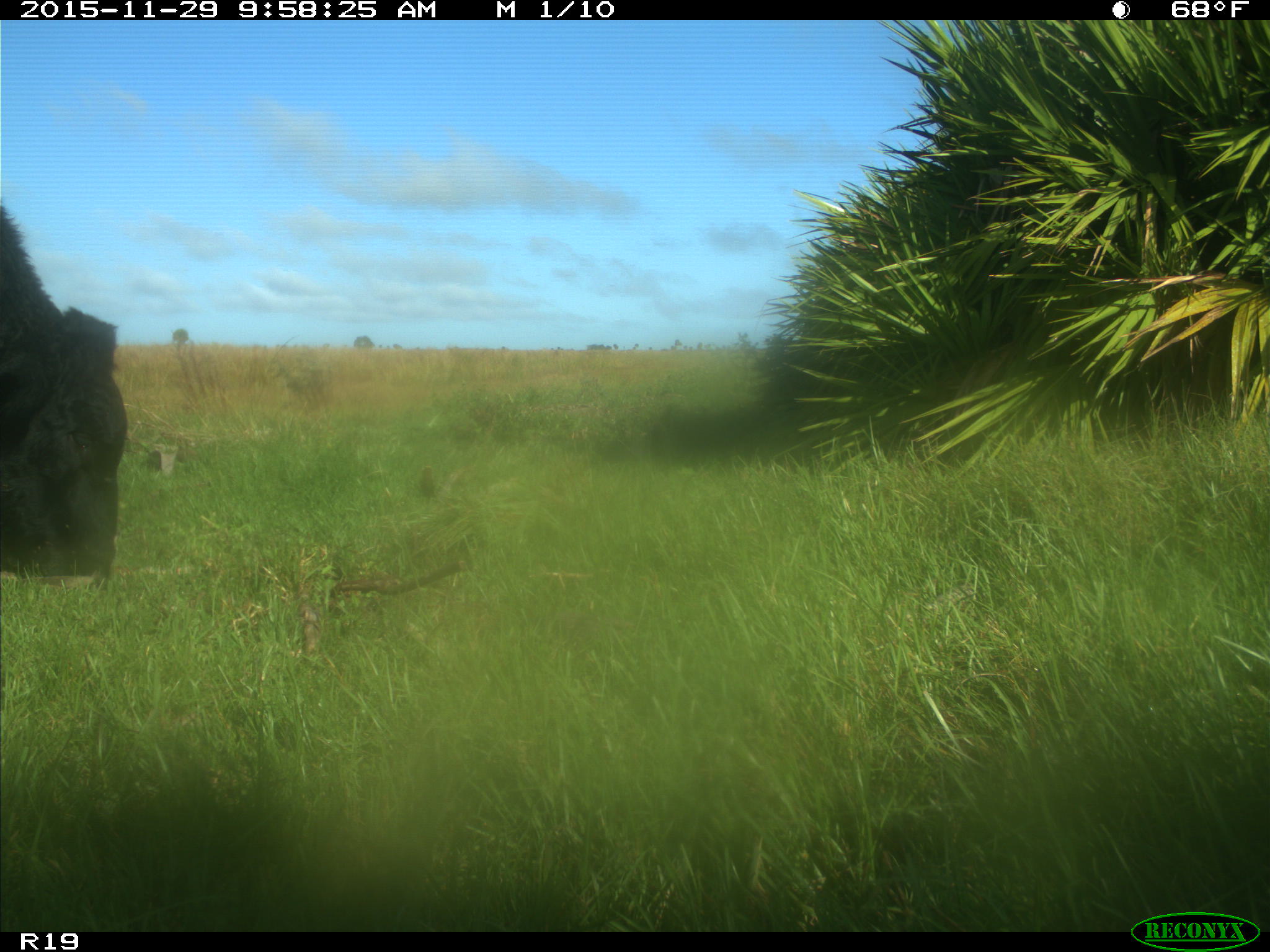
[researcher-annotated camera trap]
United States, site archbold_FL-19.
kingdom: Animalia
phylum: Chordata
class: Mammalia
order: Artiodactyla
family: Bovidae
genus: Bos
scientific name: Bos taurus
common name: domestic cow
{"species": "Bos taurus (domestic cow)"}